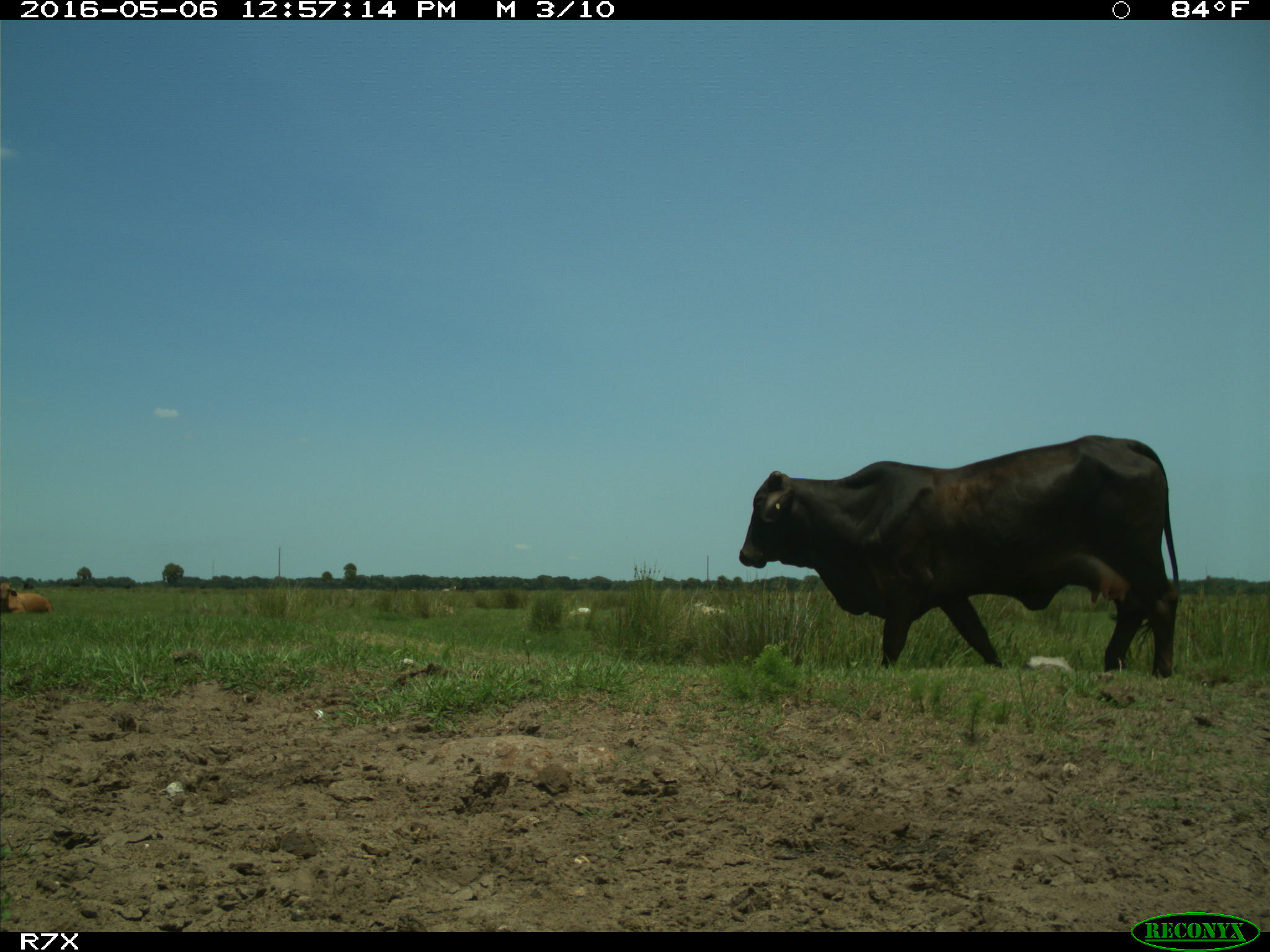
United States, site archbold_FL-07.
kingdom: Animalia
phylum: Chordata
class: Mammalia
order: Artiodactyla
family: Bovidae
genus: Bos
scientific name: Bos taurus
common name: domestic cow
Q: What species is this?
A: Bos taurus (domestic cow).